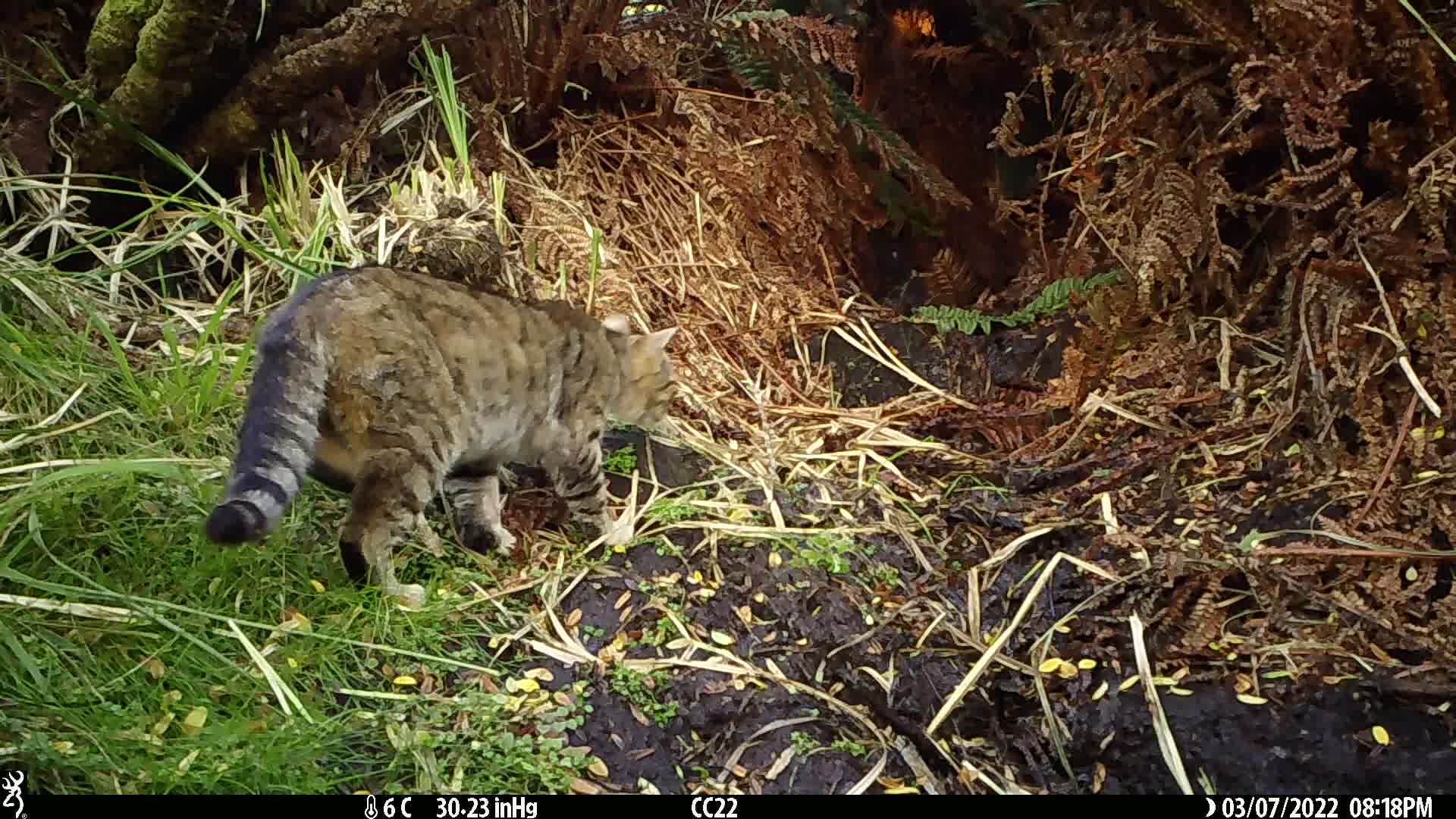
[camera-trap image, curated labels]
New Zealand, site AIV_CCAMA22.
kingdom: Animalia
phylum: Chordata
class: Mammalia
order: Carnivora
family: Felidae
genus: Felis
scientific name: Felis catus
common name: domestic cat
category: cat